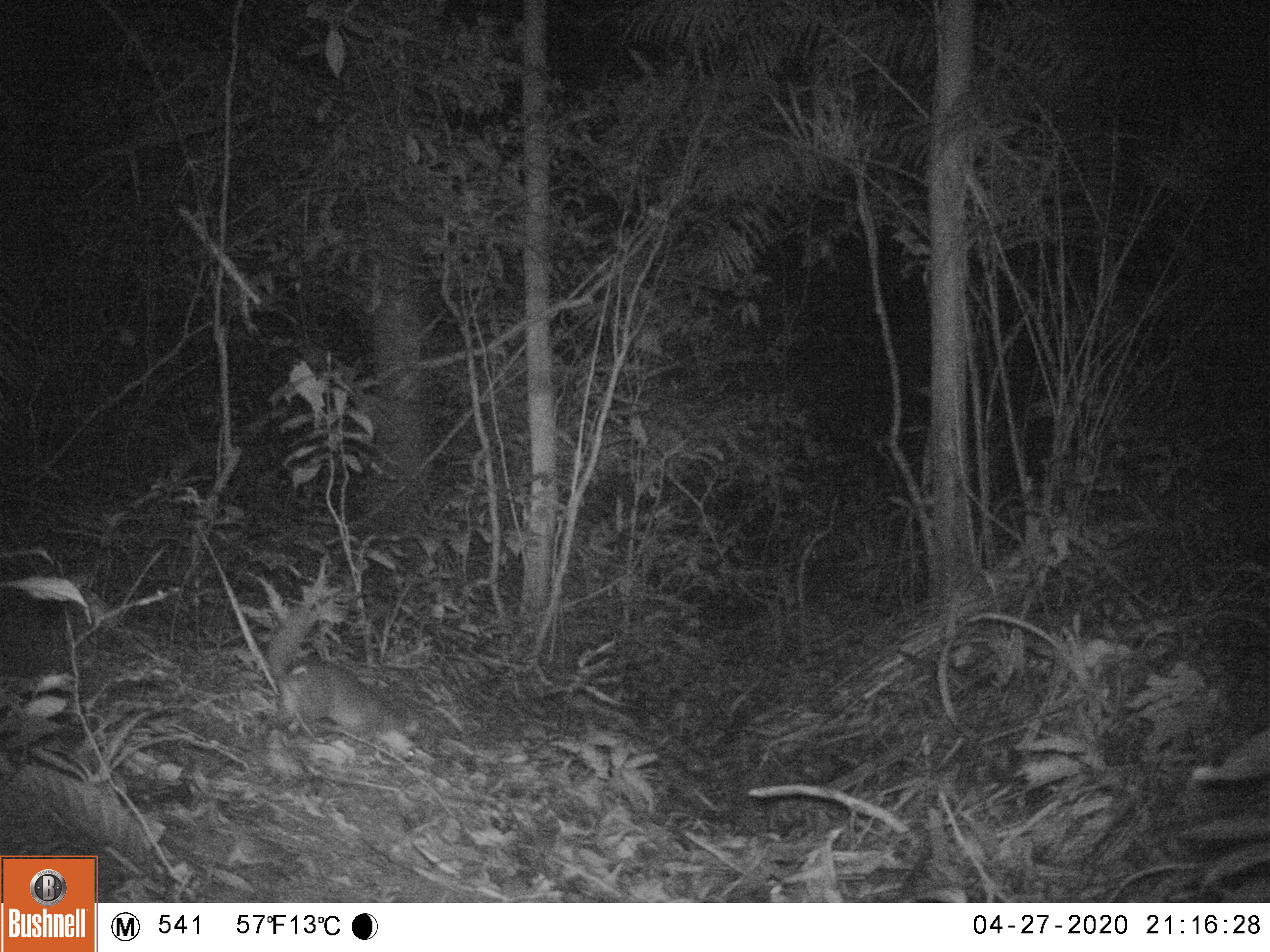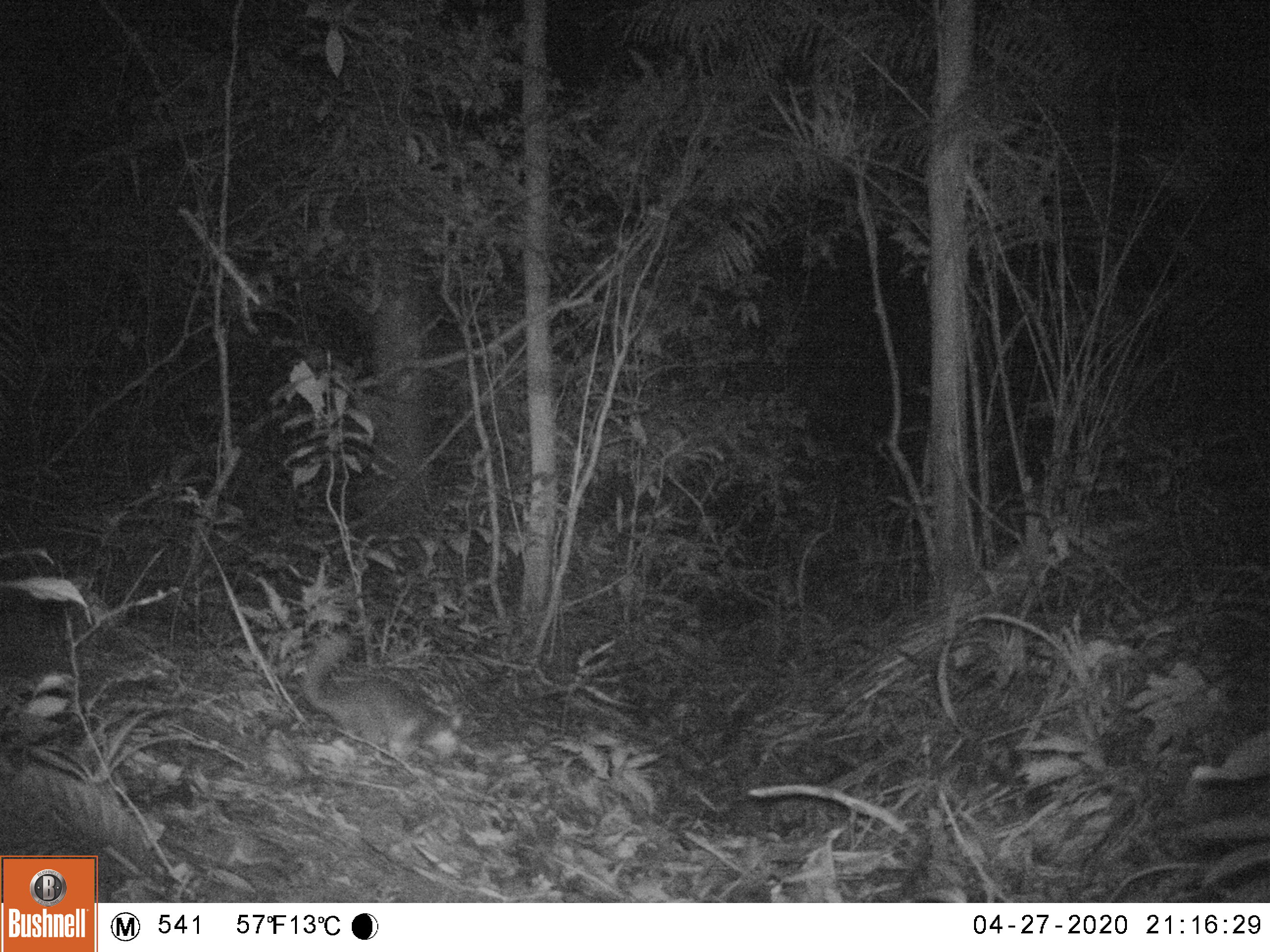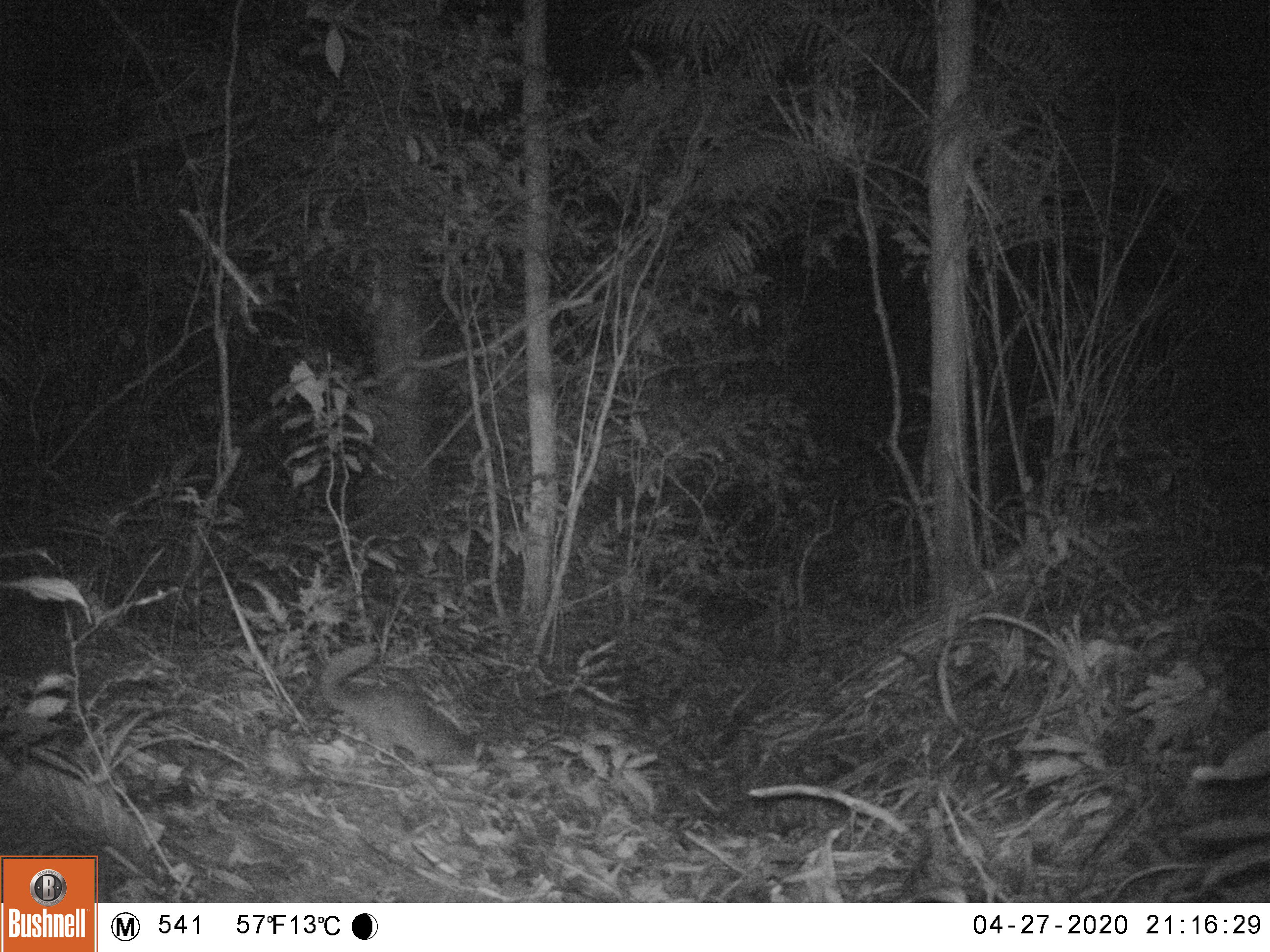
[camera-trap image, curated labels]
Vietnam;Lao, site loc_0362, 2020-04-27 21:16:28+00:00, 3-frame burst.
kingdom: Animalia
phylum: Chordata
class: Mammalia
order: Carnivora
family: Mustelidae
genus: Melogale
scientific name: Melogale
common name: ferret badger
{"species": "ferret badger (Melogale)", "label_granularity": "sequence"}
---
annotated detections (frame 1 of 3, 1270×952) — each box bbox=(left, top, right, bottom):
ferret badger: bbox=(266, 604, 420, 763)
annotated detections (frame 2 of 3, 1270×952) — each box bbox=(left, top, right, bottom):
ferret badger: bbox=(301, 632, 474, 766)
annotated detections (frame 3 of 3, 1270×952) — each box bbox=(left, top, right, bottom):
ferret badger: bbox=(317, 641, 486, 775)